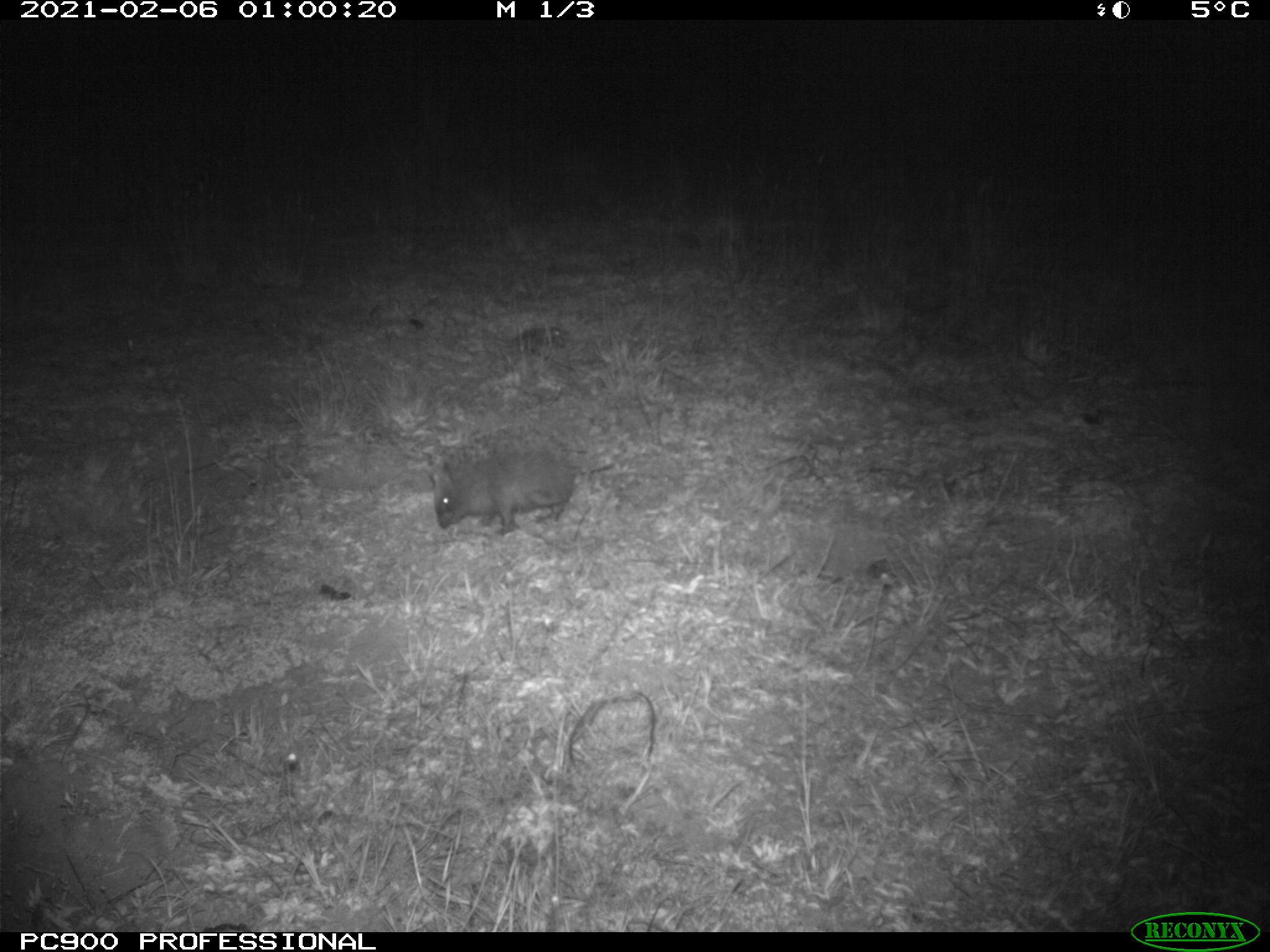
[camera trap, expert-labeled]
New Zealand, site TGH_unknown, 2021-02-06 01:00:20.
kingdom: Animalia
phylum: Chordata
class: Mammalia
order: Eulipotyphla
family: Erinaceidae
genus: Erinaceus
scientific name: Erinaceus europaeus europaeus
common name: european hedgehog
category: hedgehog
Hedgehog (european hedgehog) (Erinaceus europaeus europaeus).